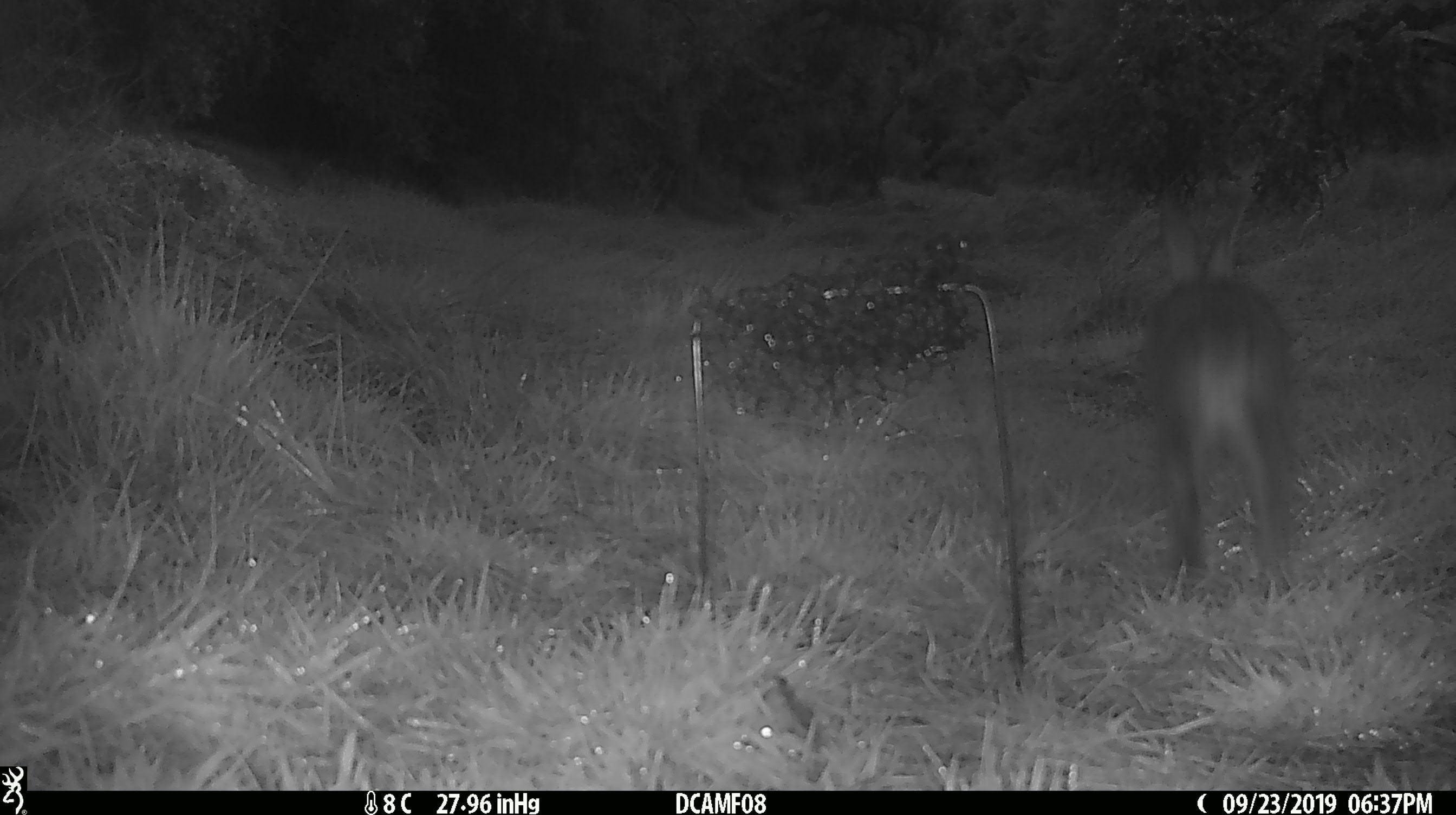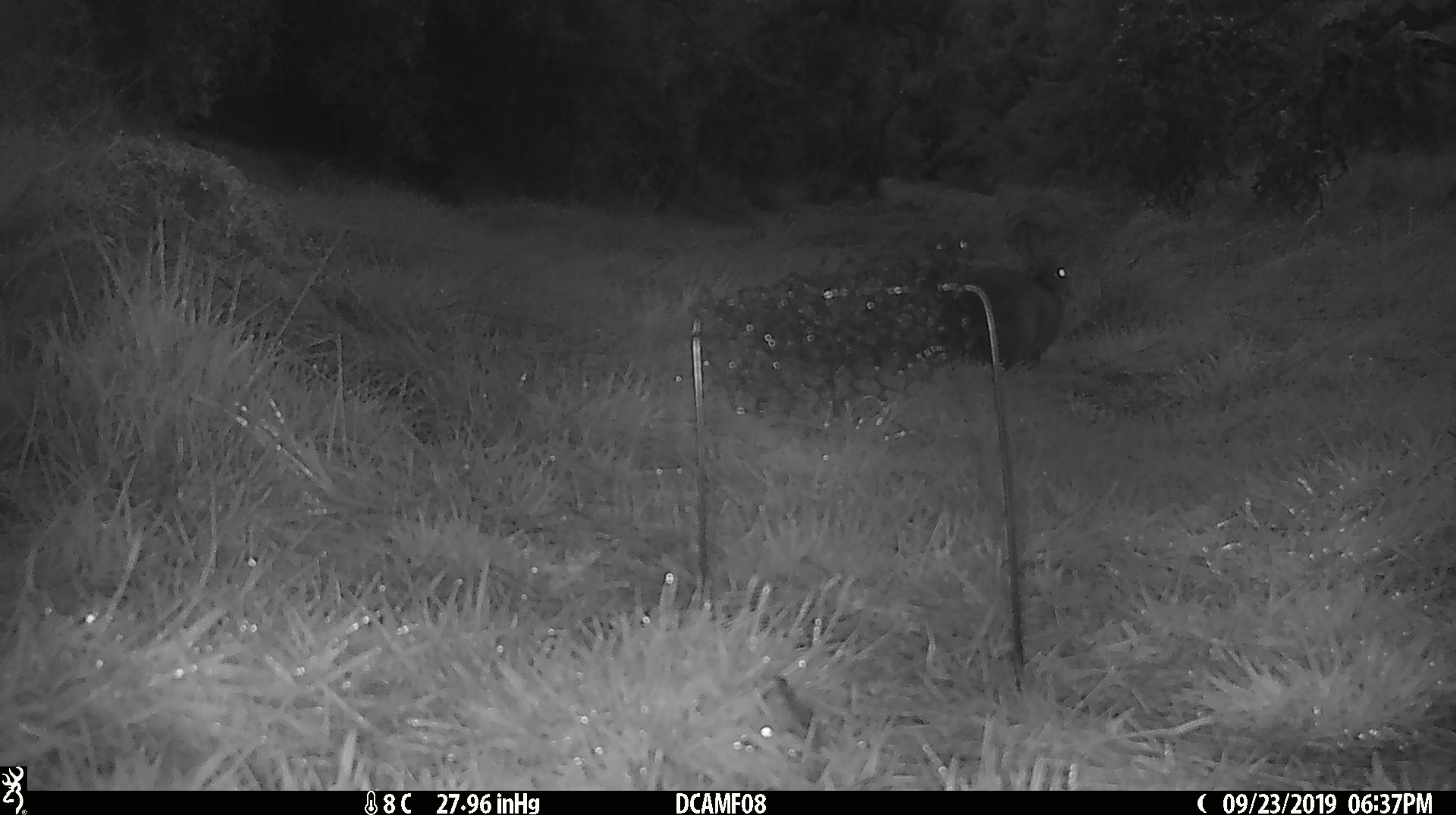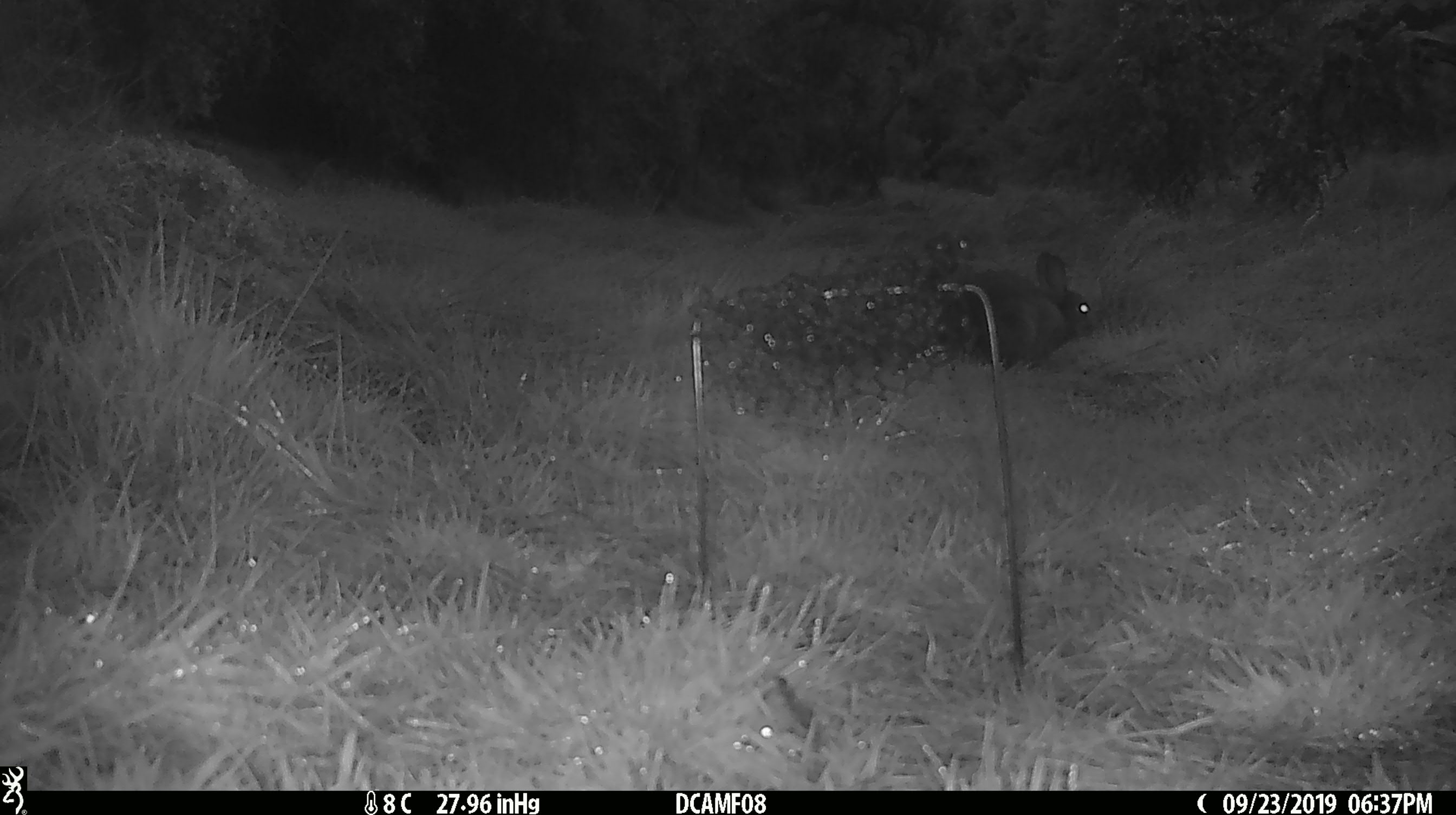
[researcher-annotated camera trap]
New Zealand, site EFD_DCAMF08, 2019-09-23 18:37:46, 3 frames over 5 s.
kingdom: Animalia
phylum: Chordata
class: Mammalia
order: Lagomorpha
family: Leporidae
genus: Oryctolagus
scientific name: Oryctolagus cuniculus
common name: european rabbit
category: rabbit